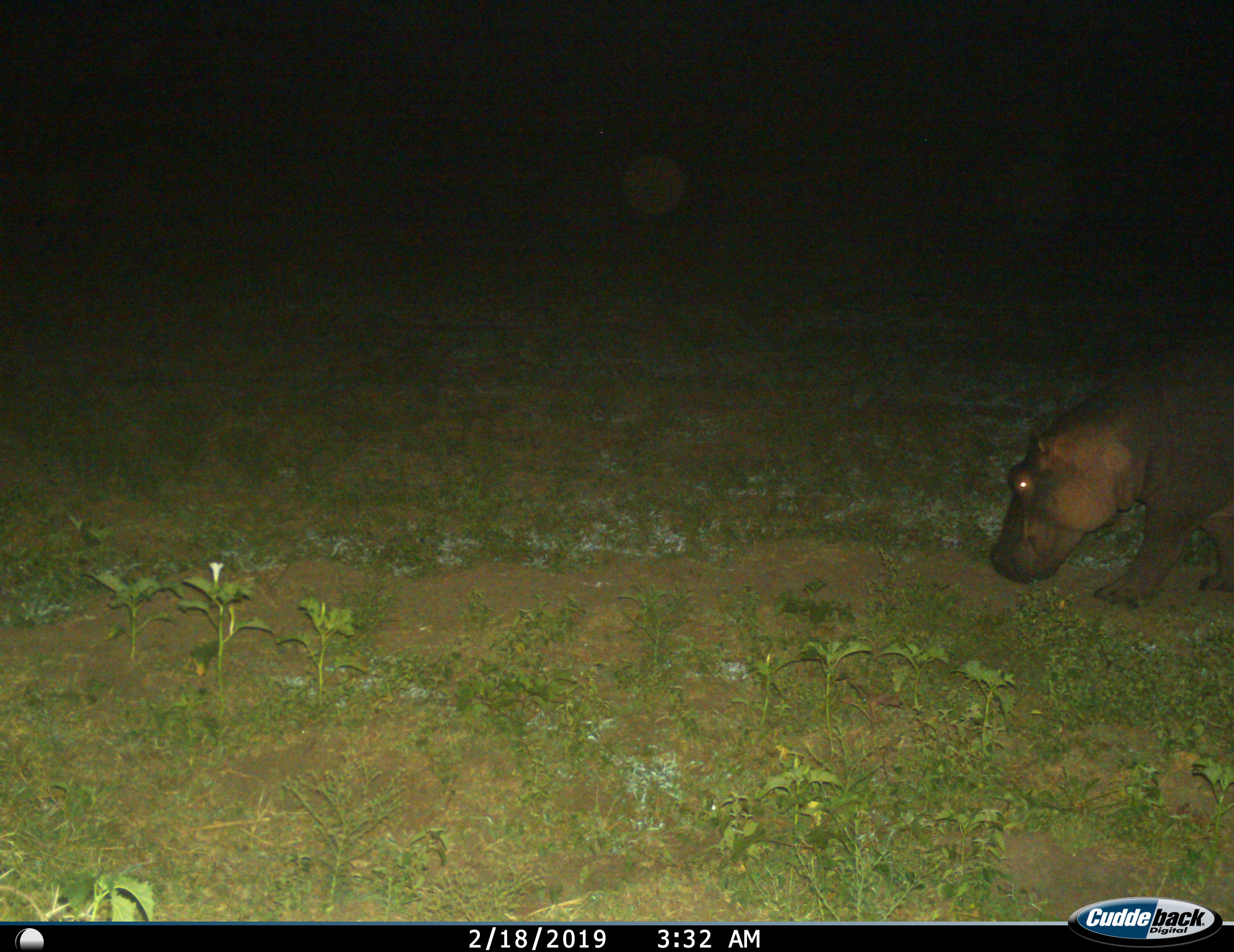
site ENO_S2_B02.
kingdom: Animalia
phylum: Chordata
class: Mammalia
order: Artiodactyla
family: Hippopotamidae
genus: Hippopotamus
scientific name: Hippopotamus amphibius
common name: hippopotamus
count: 1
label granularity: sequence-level